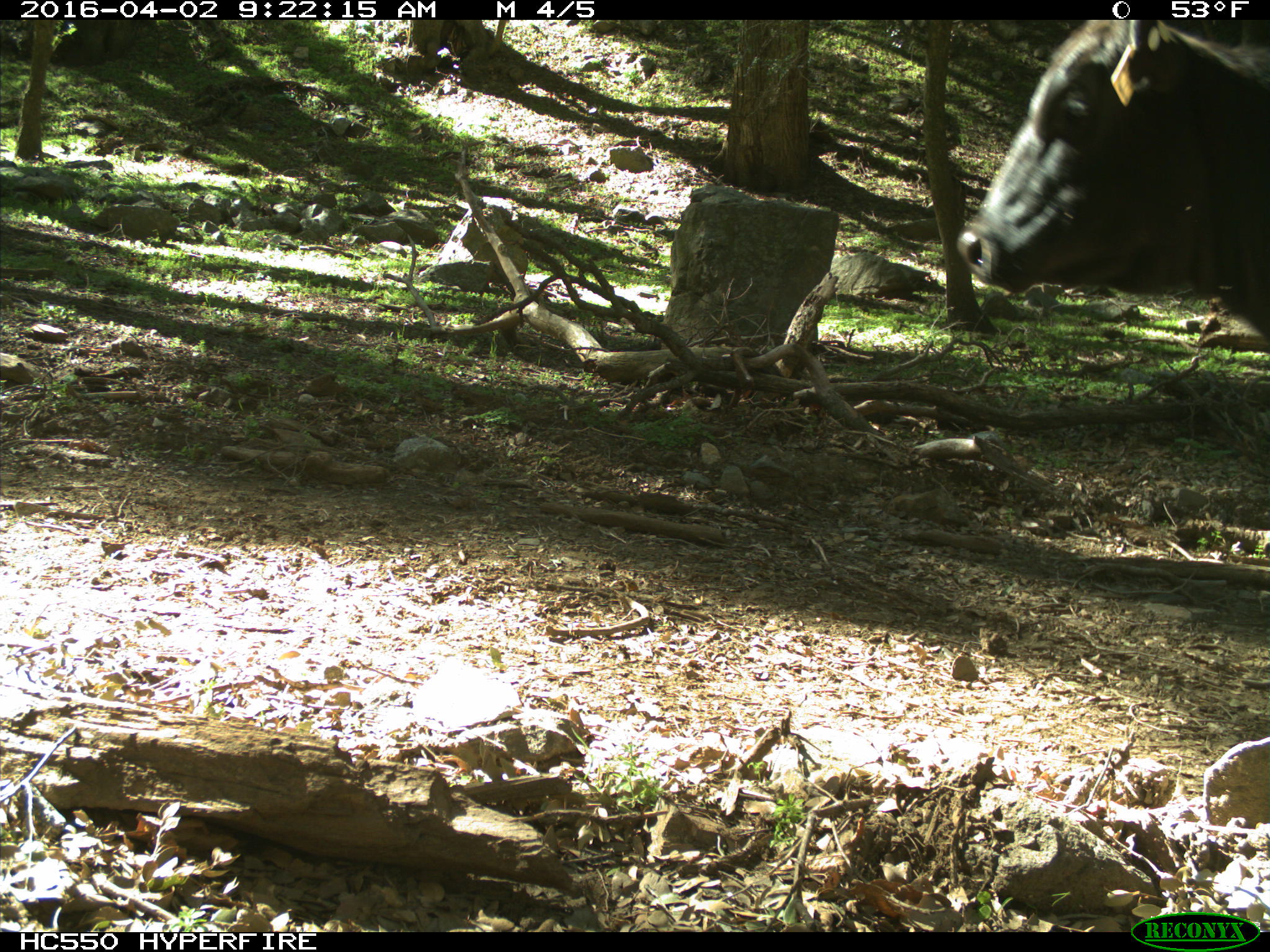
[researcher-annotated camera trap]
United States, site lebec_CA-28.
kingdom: Animalia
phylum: Chordata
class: Mammalia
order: Artiodactyla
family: Bovidae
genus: Bos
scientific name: Bos taurus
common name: domestic cow